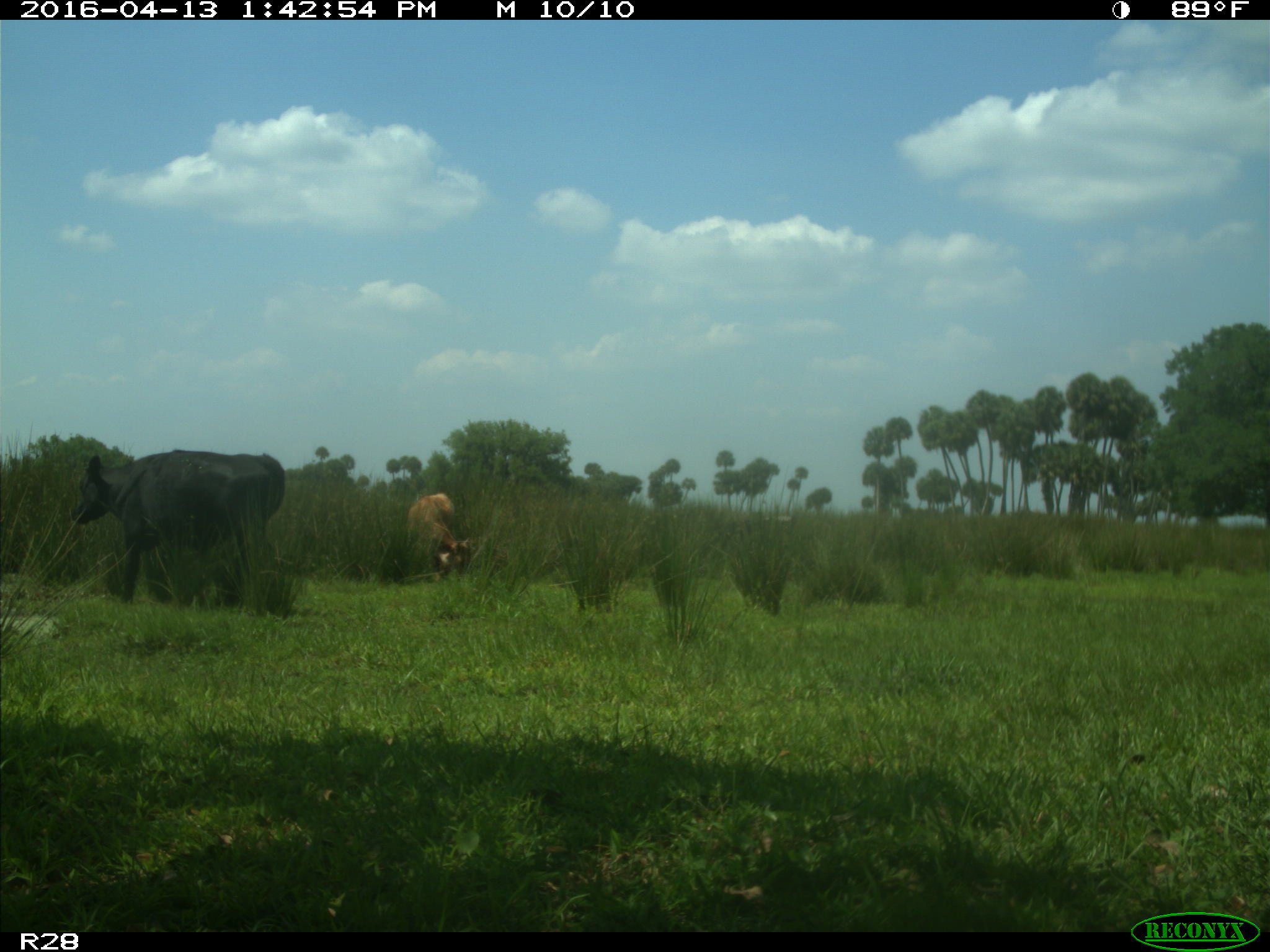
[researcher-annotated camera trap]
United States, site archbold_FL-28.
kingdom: Animalia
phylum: Chordata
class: Mammalia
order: Artiodactyla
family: Bovidae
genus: Bos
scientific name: Bos taurus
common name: domestic cow